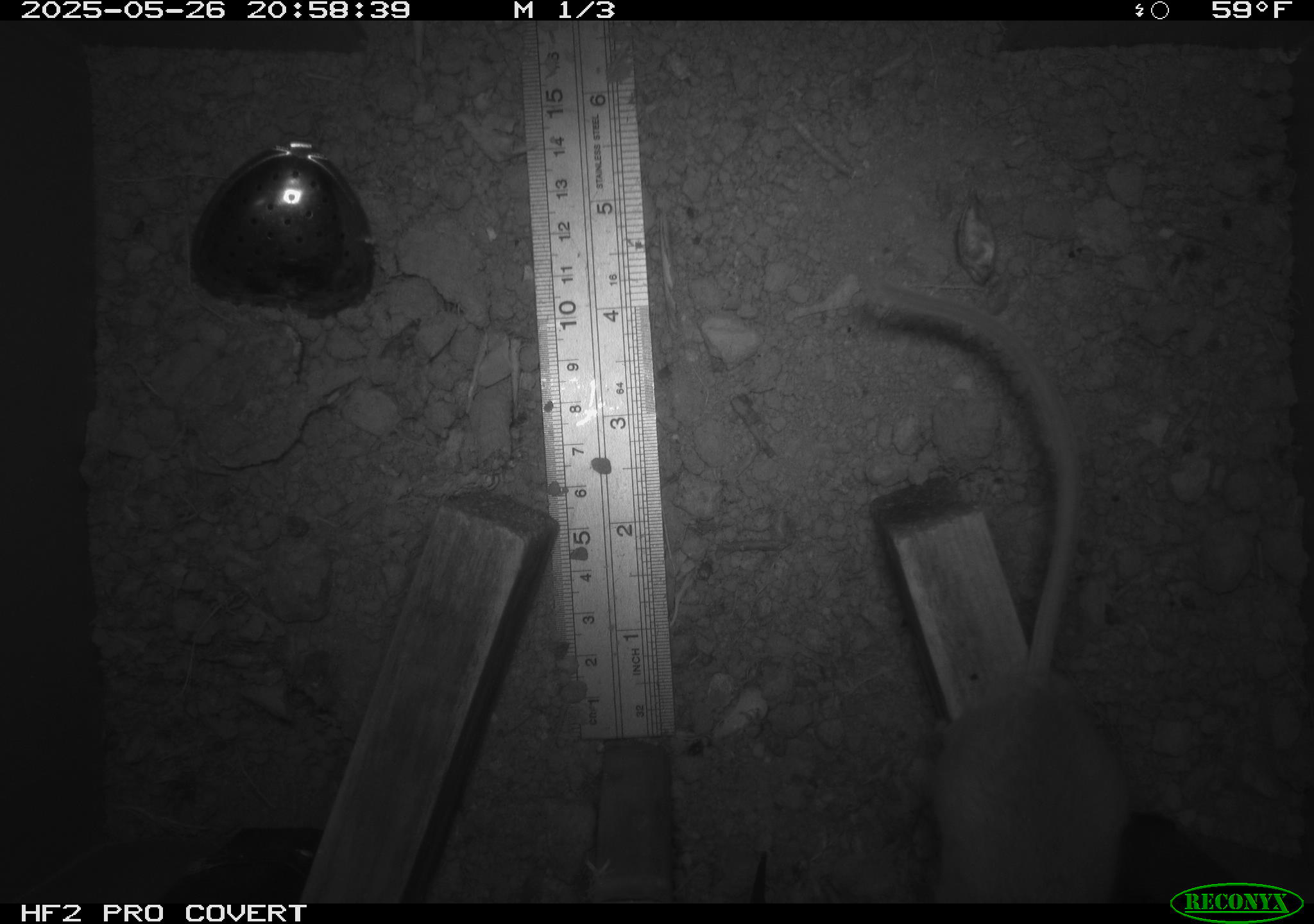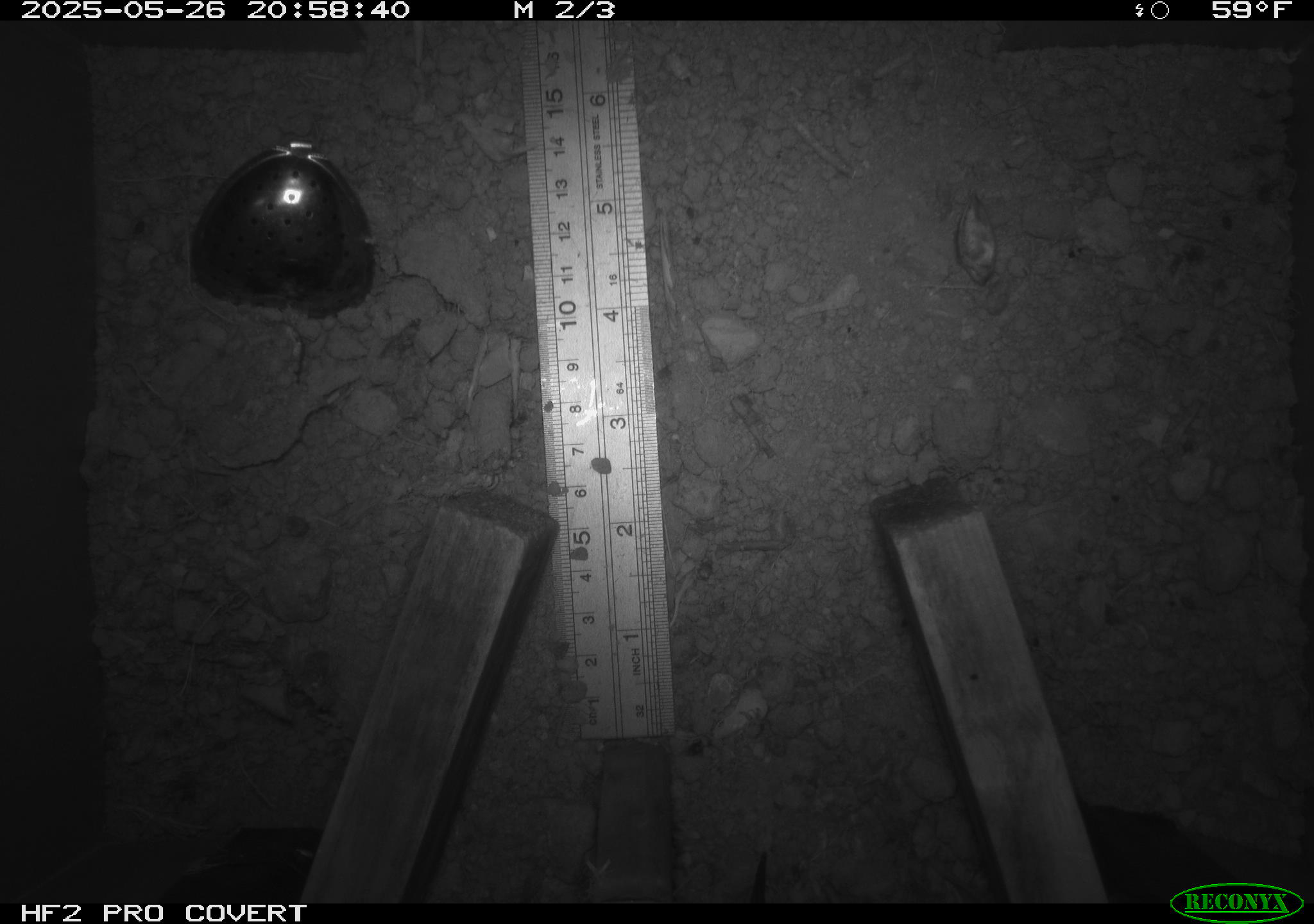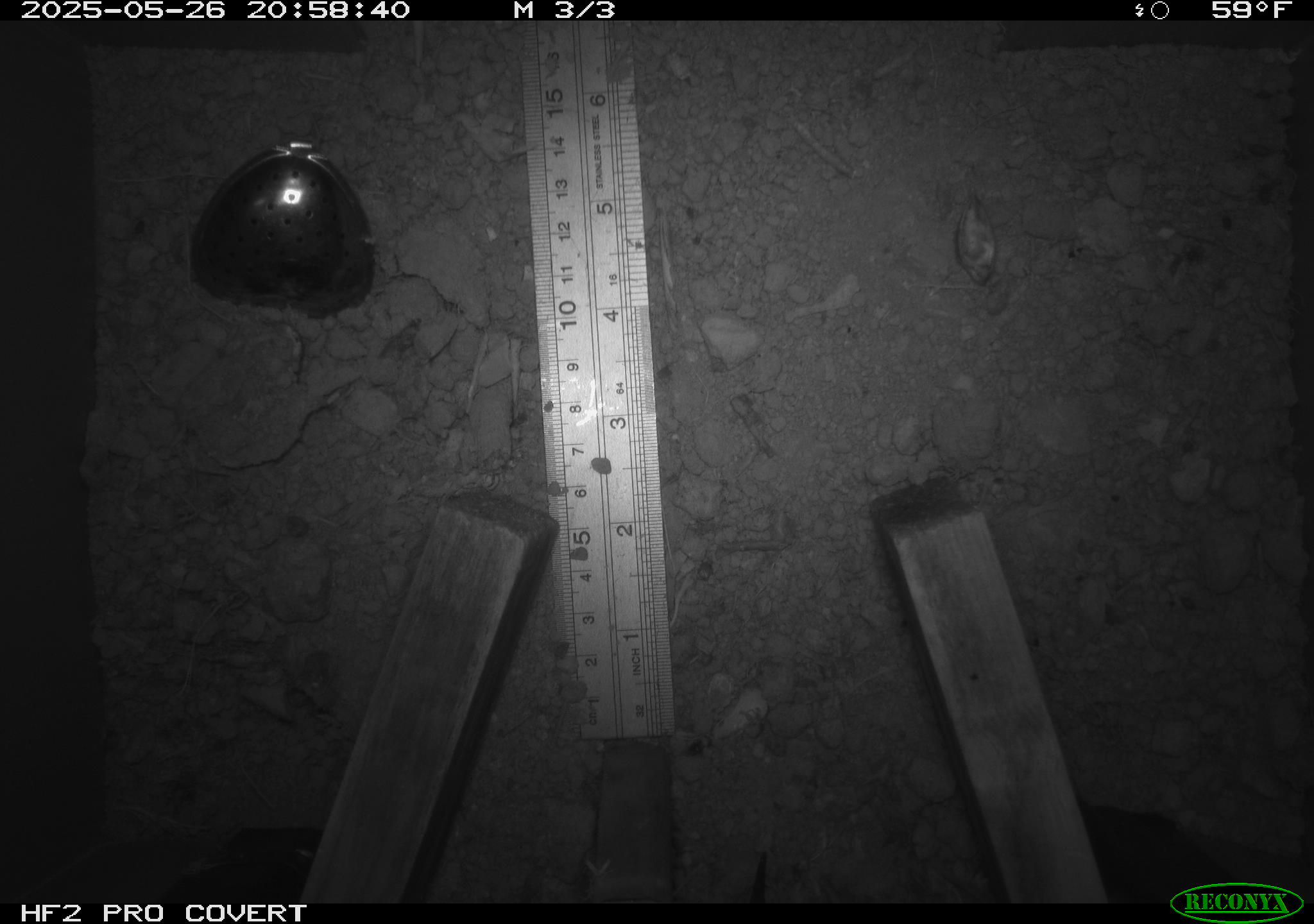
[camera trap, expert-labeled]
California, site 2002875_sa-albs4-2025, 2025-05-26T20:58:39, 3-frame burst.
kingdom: Animalia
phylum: Chordata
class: Mammalia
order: Rodentia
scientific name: Rodentia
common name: mouse species